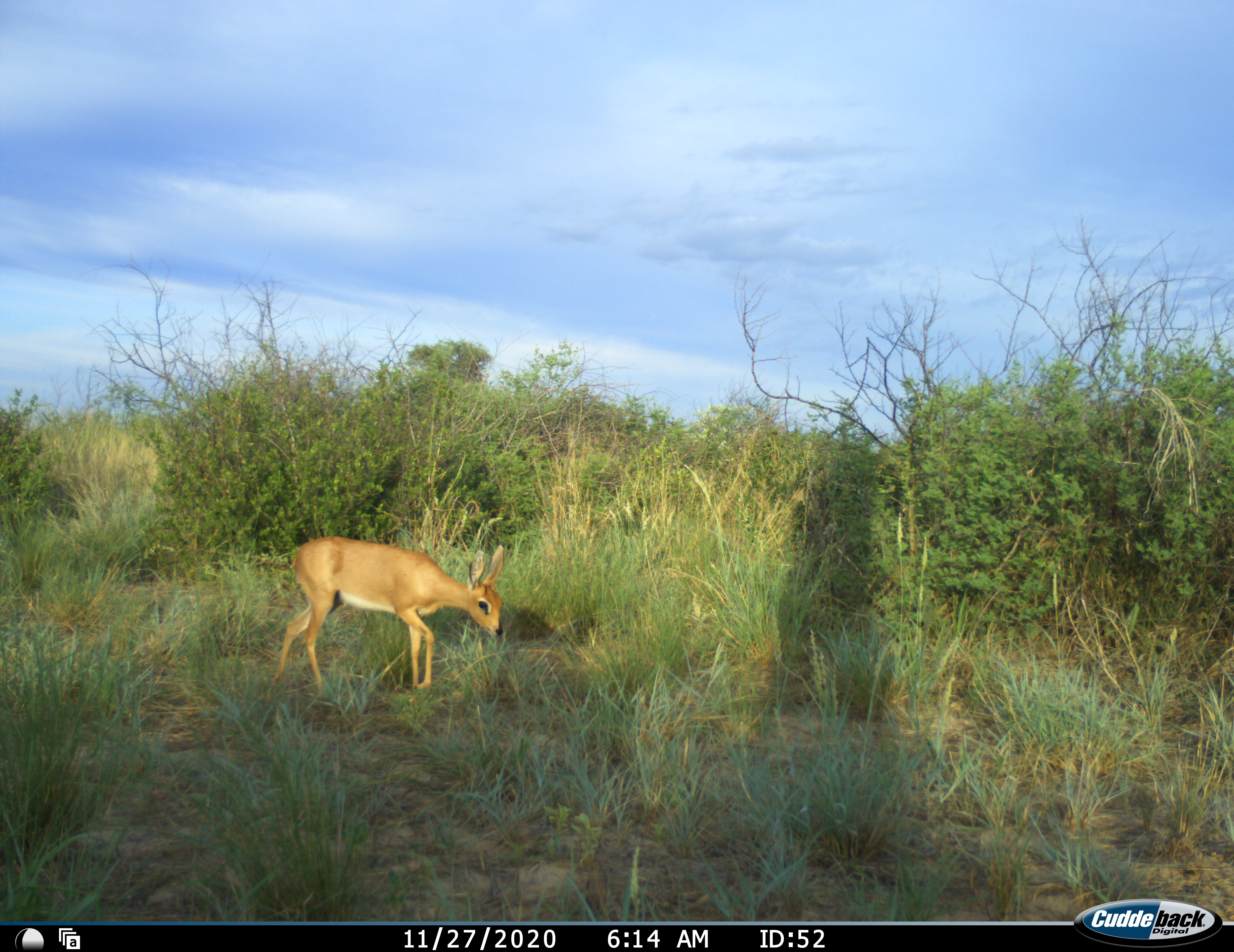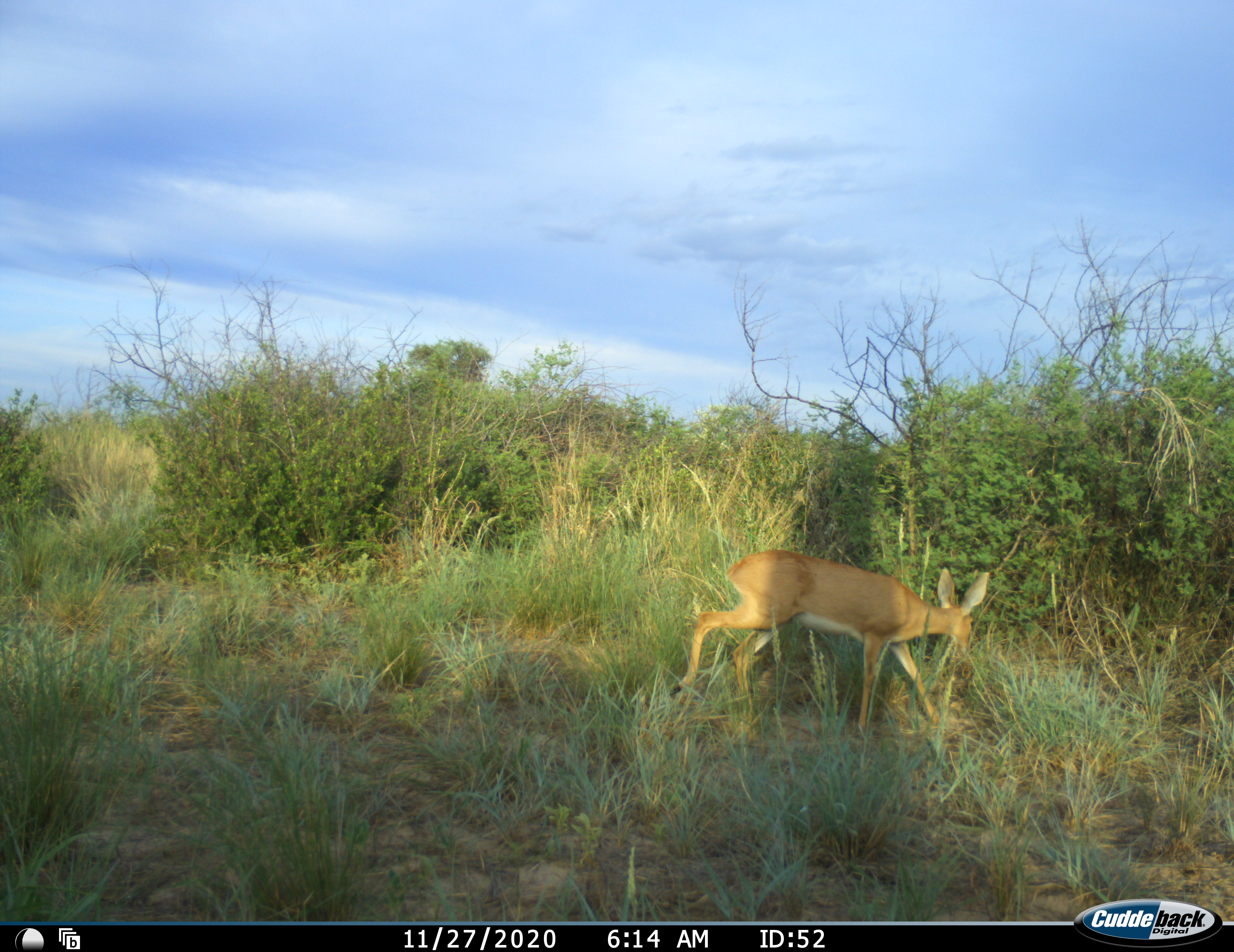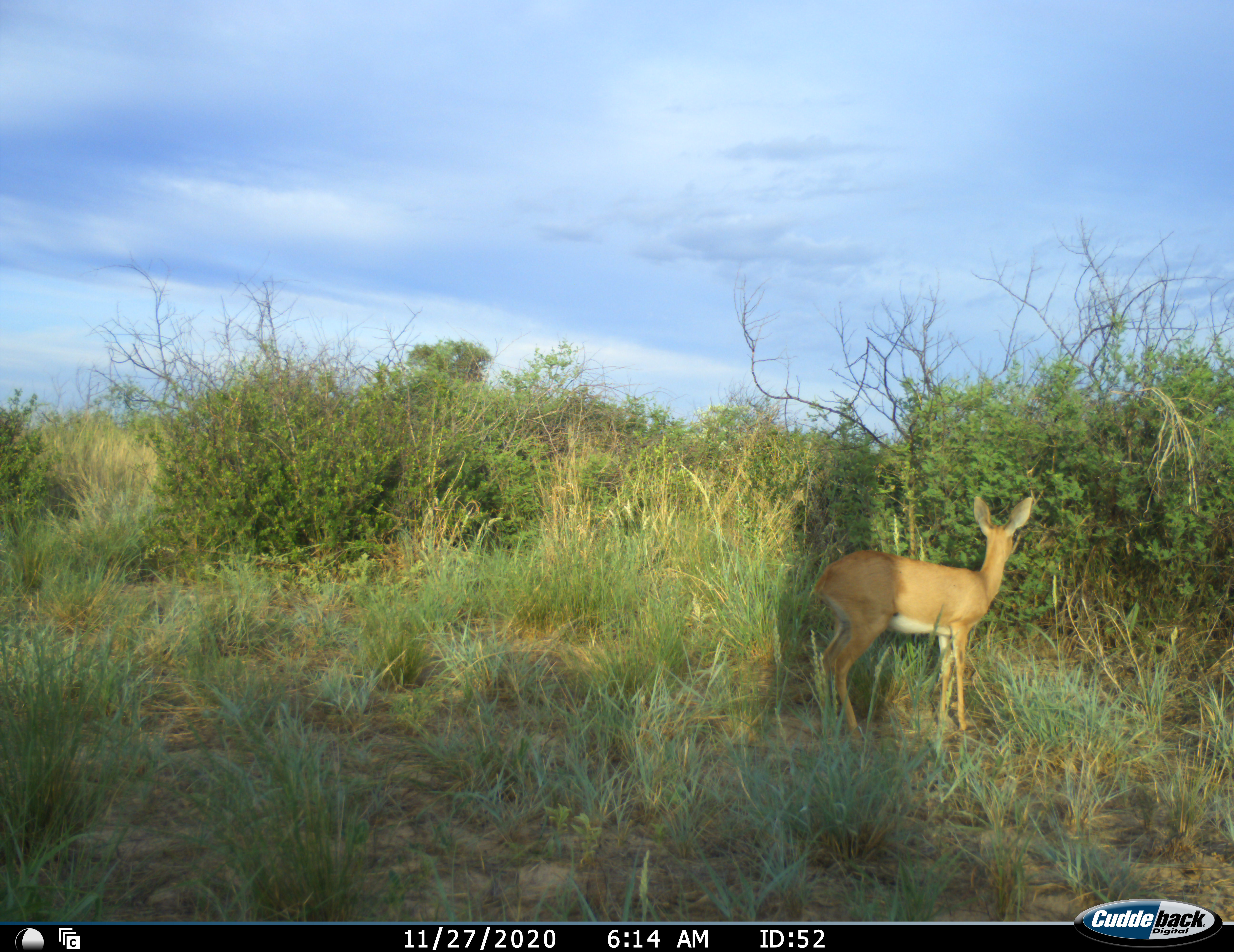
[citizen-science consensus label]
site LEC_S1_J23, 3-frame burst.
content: unidentified animal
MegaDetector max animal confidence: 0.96